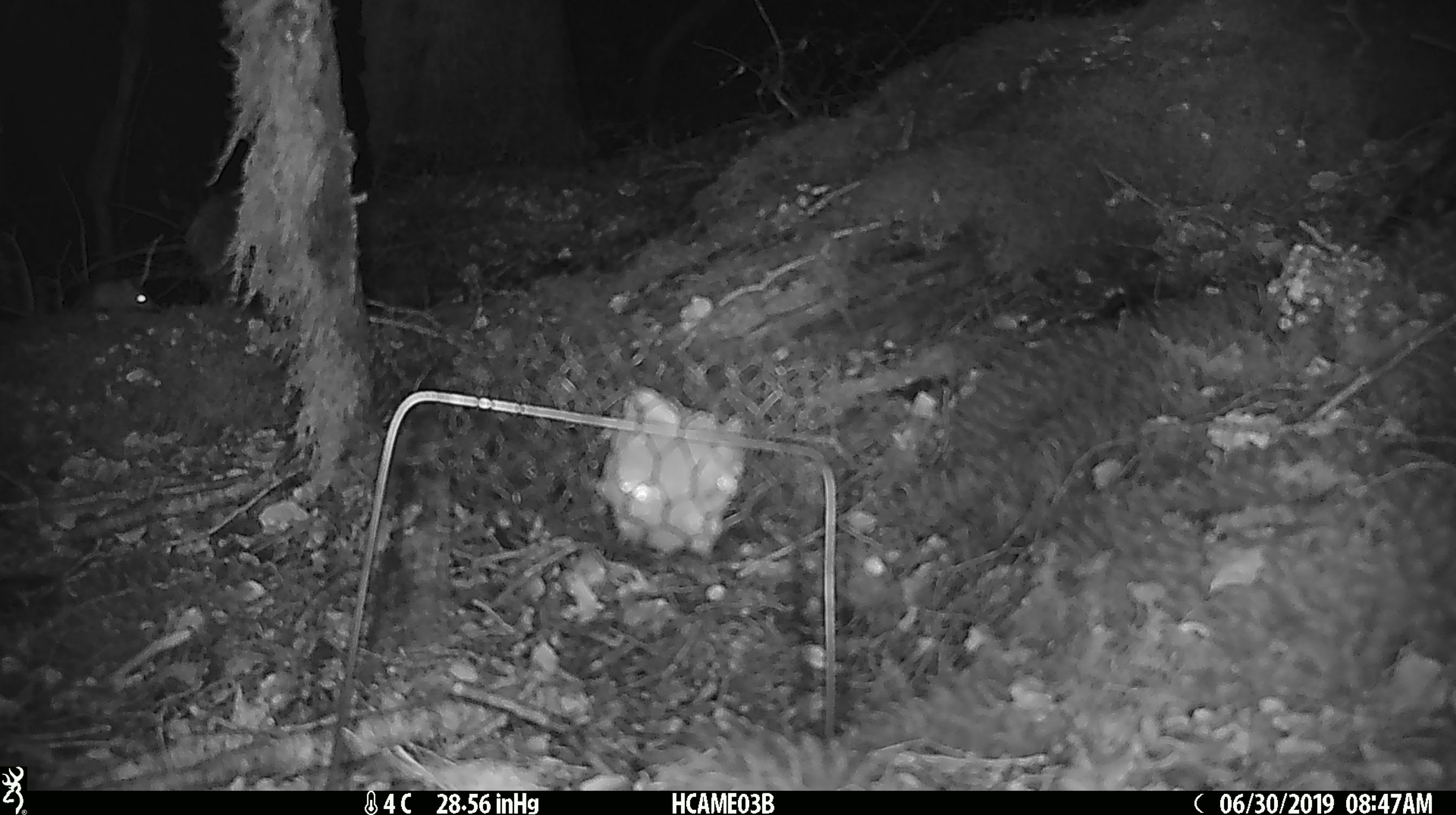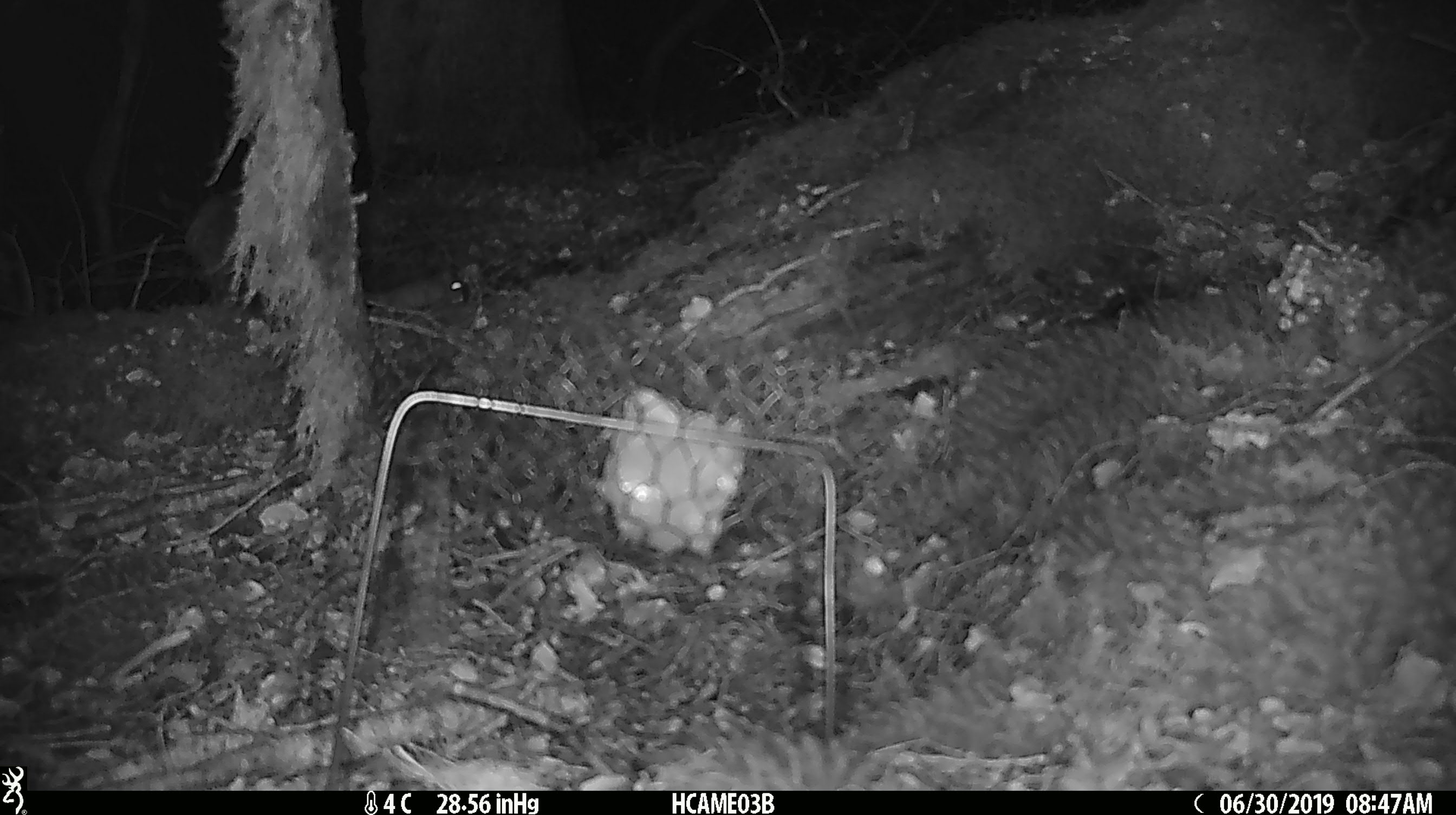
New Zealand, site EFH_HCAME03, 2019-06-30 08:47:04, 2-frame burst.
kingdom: Animalia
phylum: Chordata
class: Mammalia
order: Rodentia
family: Muridae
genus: Mus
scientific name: Mus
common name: mouse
Mouse (Mus).